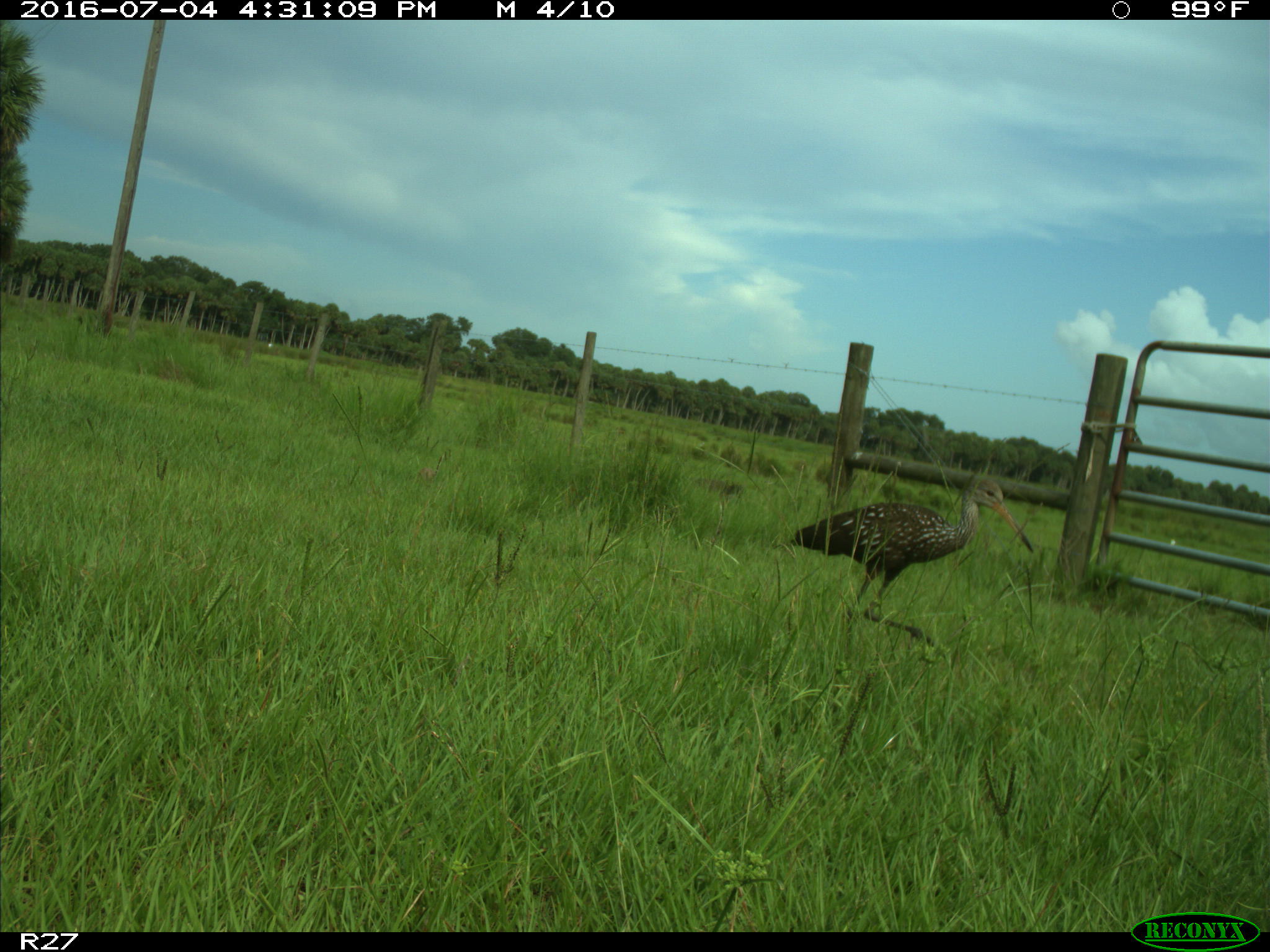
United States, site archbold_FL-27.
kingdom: Animalia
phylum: Chordata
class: Aves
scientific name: Aves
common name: birds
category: unidentified bird